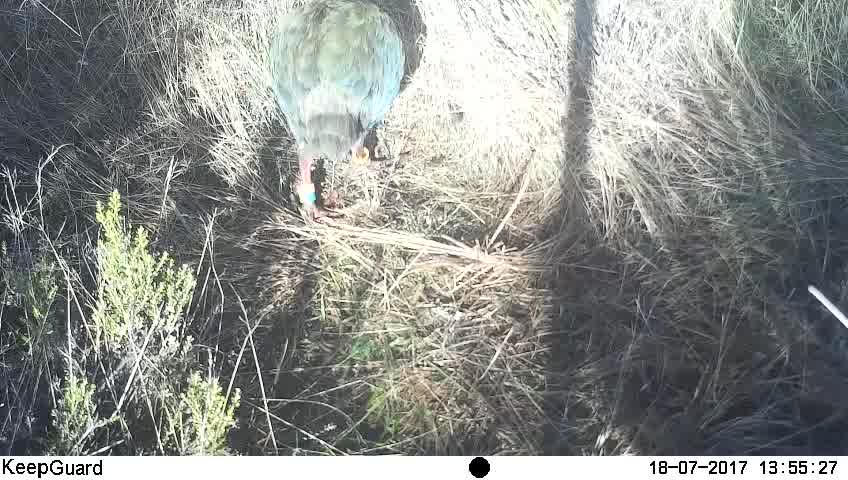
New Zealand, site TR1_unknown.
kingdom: Animalia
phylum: Chordata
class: Aves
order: Gruiformes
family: Rallidae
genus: Porphyrio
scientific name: Porphyrio mantelli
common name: takahe